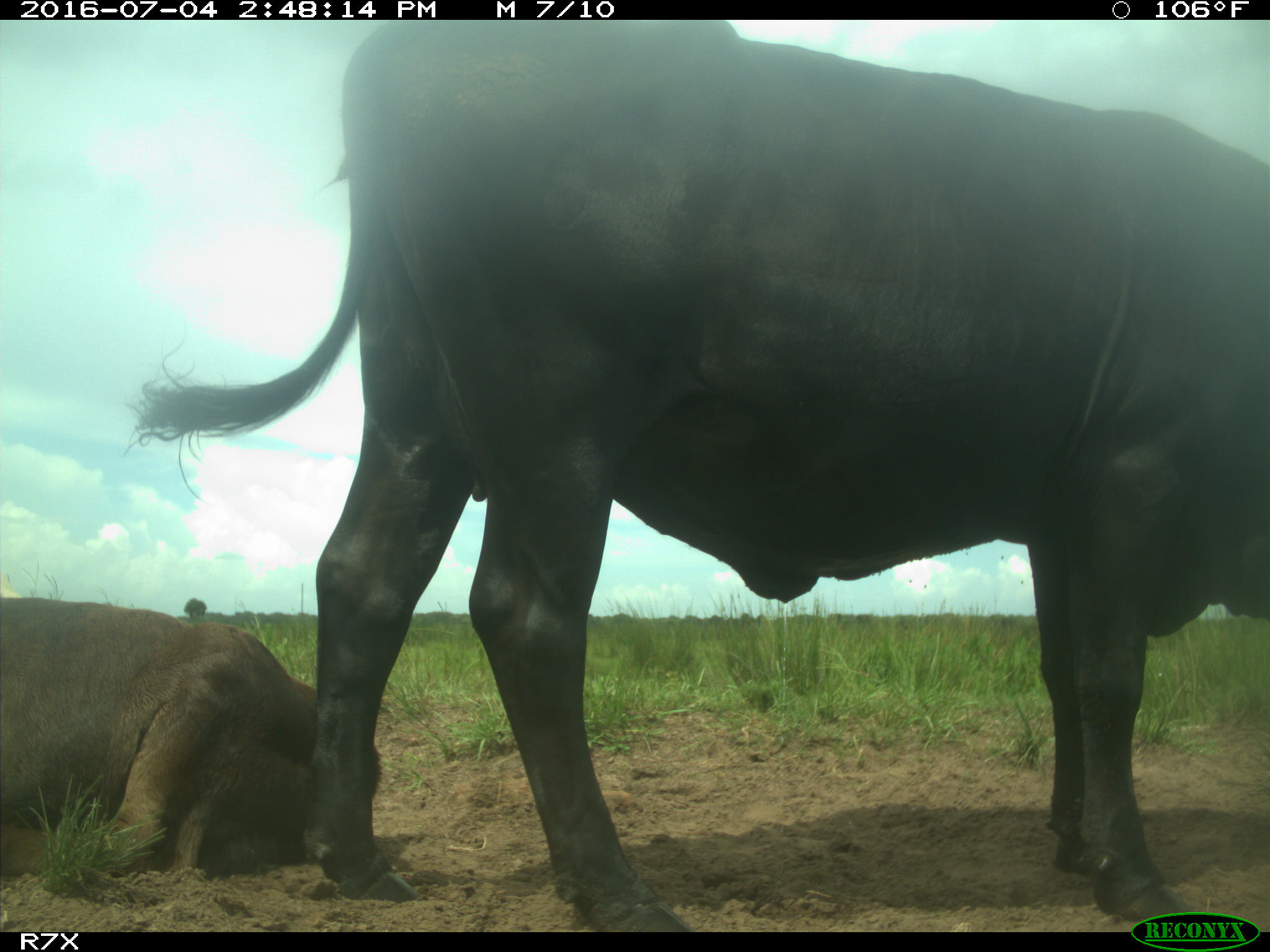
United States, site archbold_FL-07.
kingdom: Animalia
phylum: Chordata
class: Mammalia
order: Artiodactyla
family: Bovidae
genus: Bos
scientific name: Bos taurus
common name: domestic cow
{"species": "Bos taurus (domestic cow)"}